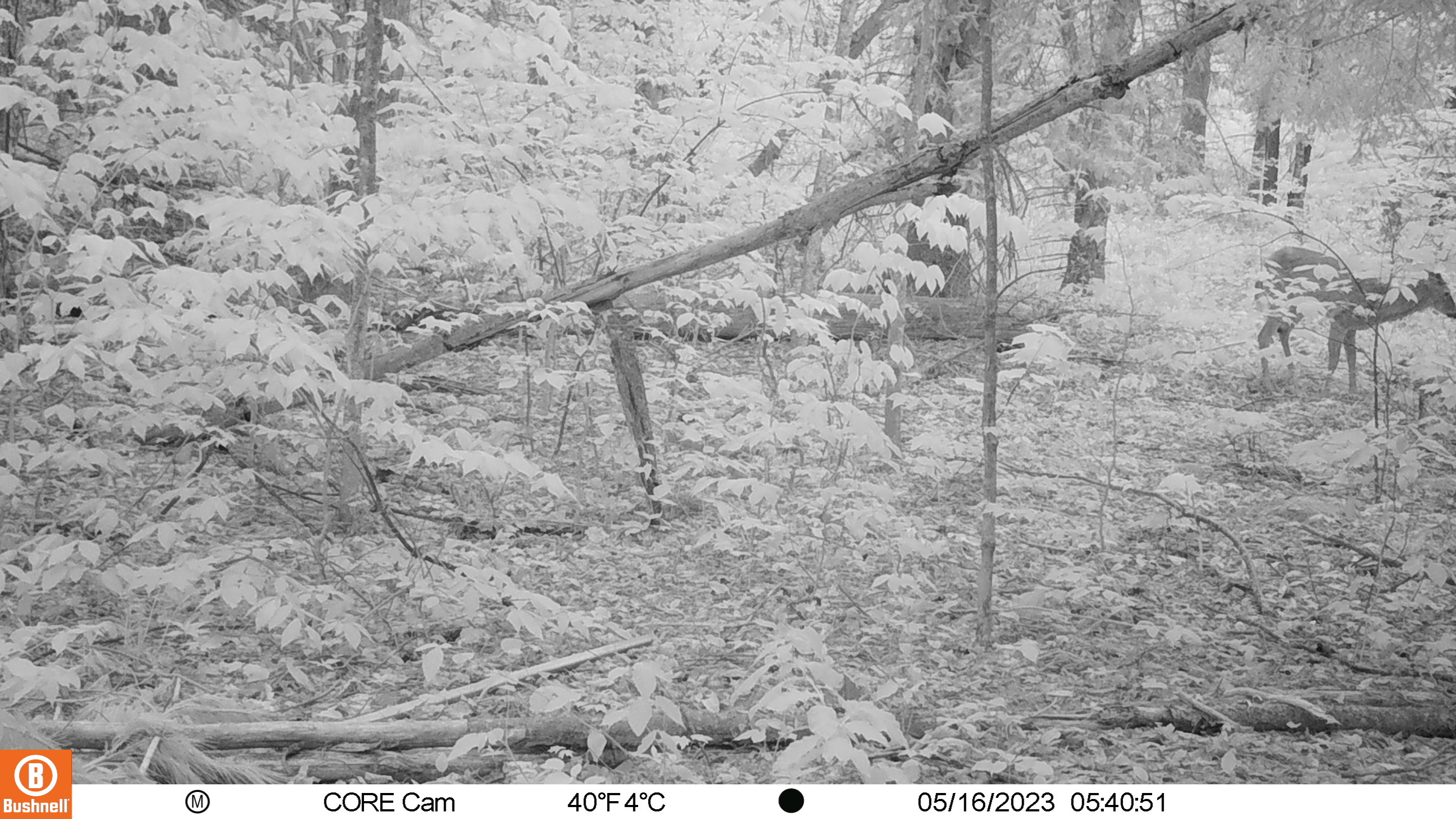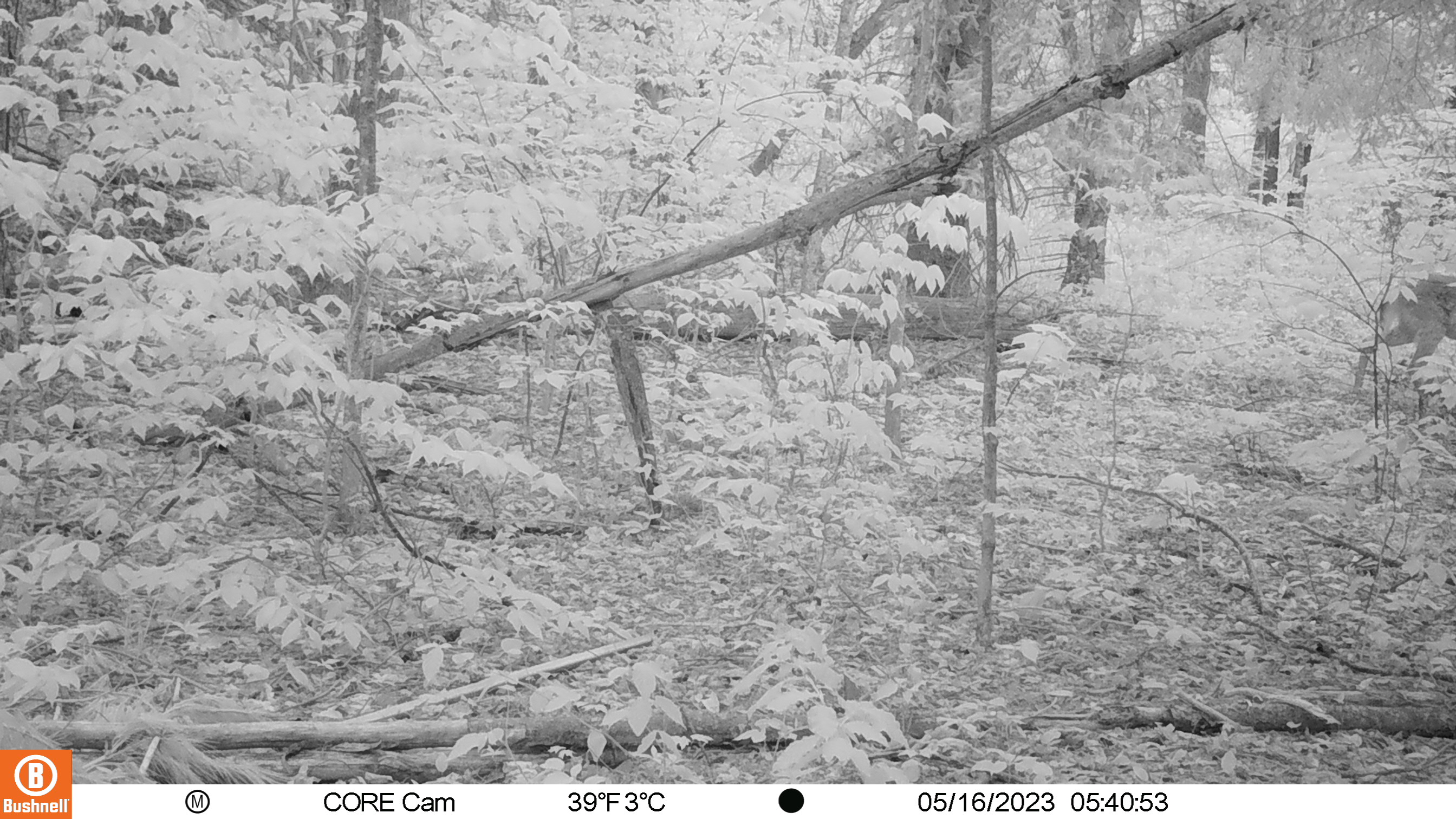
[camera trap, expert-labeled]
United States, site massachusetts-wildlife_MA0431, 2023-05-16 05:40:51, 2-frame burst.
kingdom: Animalia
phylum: Chordata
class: Mammalia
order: Artiodactyla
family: Cervidae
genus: Odocoileus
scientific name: Odocoileus virginianus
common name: white-tailed deer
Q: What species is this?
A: White-tailed deer (Odocoileus virginianus).